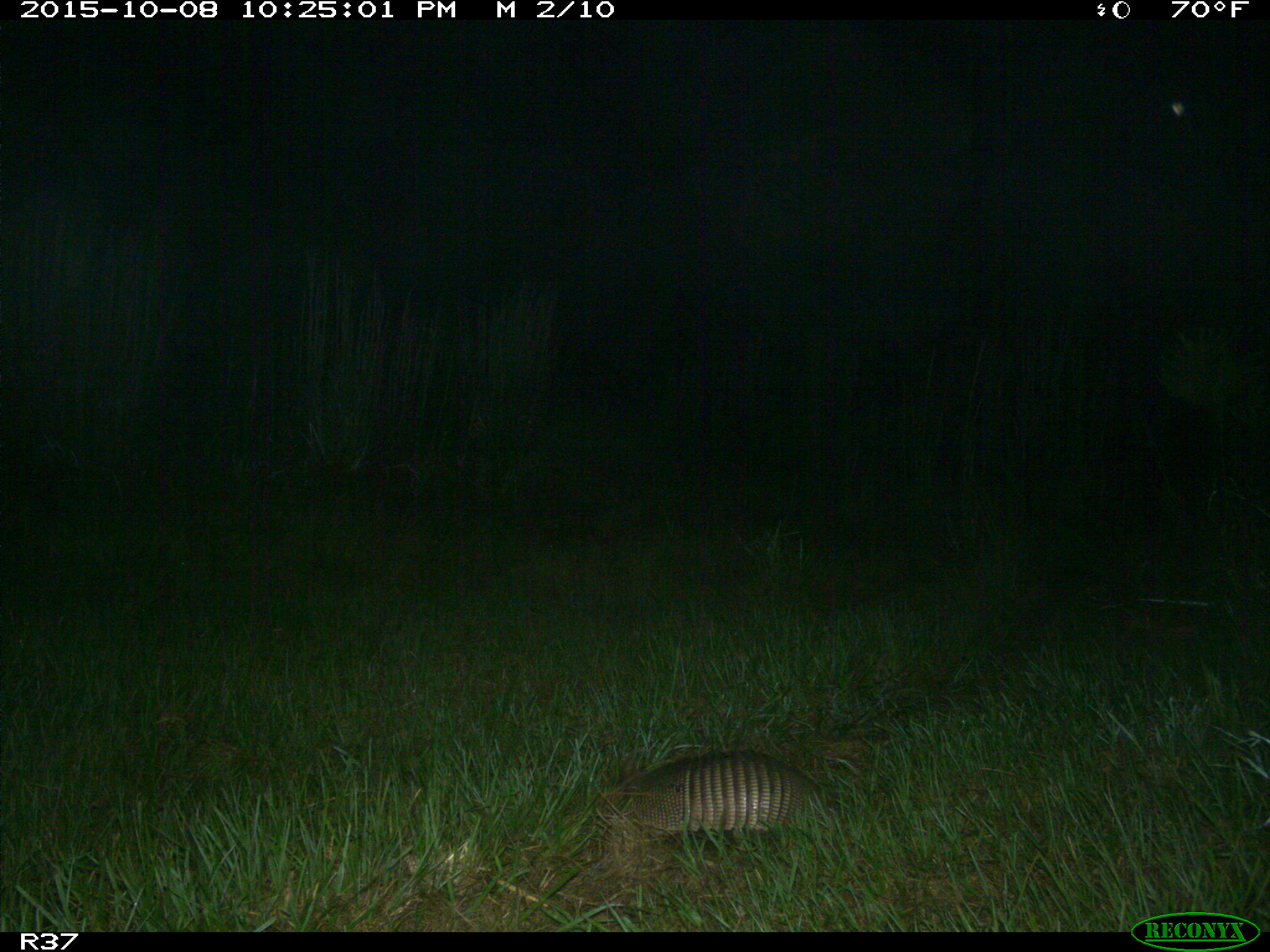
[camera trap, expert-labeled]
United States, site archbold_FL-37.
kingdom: Animalia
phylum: Chordata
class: Mammalia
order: Cingulata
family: Dasypodidae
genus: Dasypus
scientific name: Dasypus novemcinctus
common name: nine-banded armadillo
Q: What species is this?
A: Dasypus novemcinctus (nine-banded armadillo).